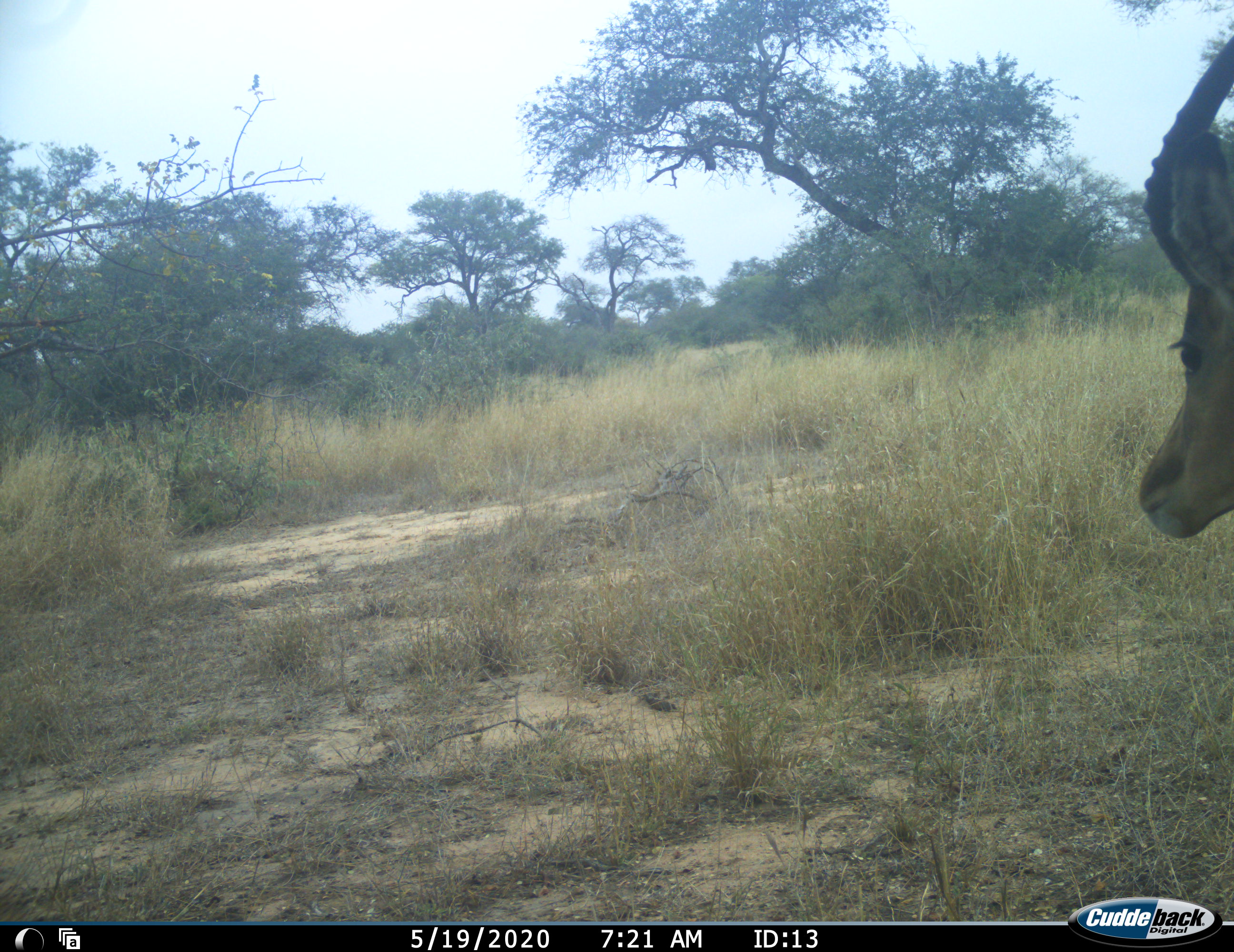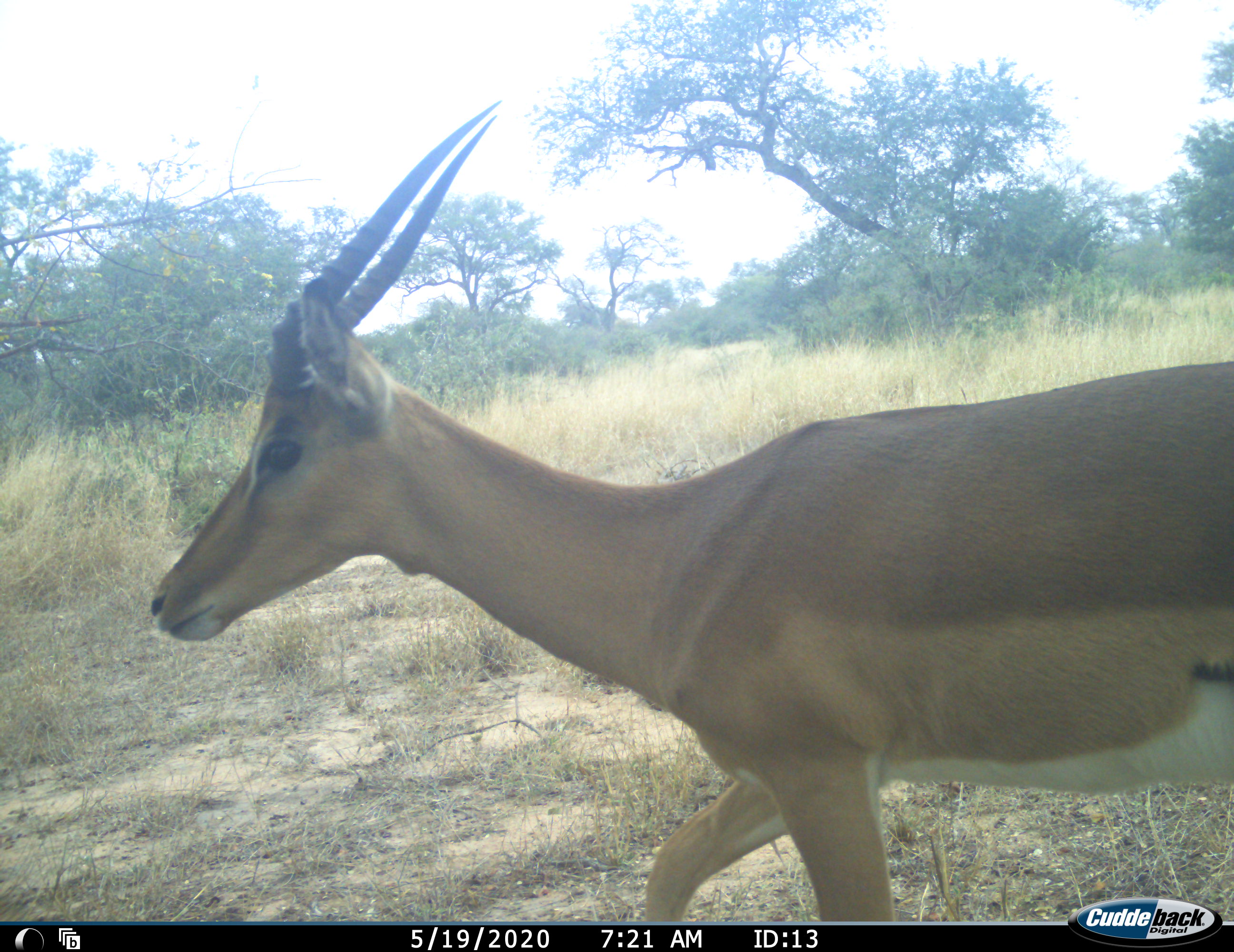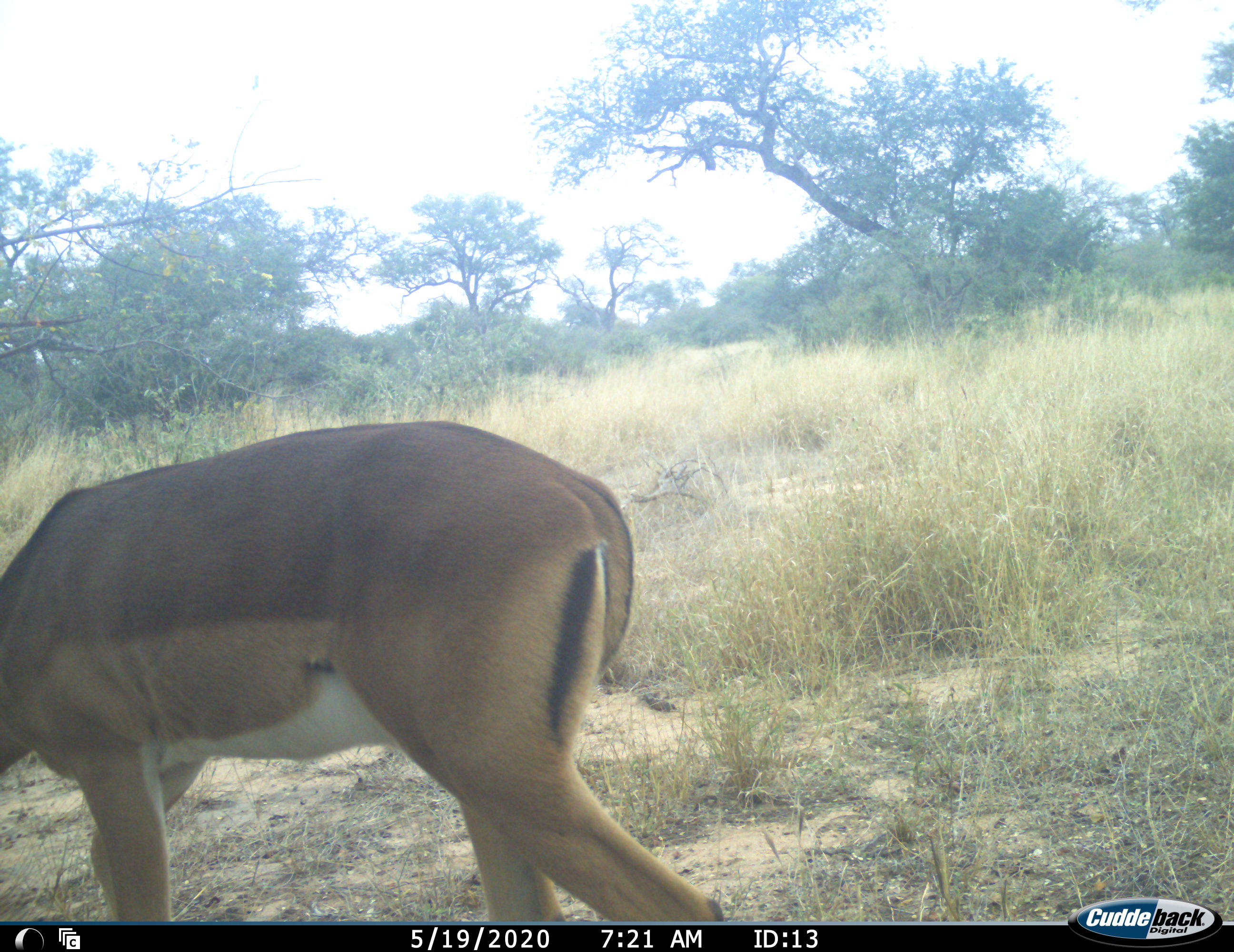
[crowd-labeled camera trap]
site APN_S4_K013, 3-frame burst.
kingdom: Animalia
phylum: Chordata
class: Mammalia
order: Artiodactyla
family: Bovidae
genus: Aepyceros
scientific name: Aepyceros melampus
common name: impala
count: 1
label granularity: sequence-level